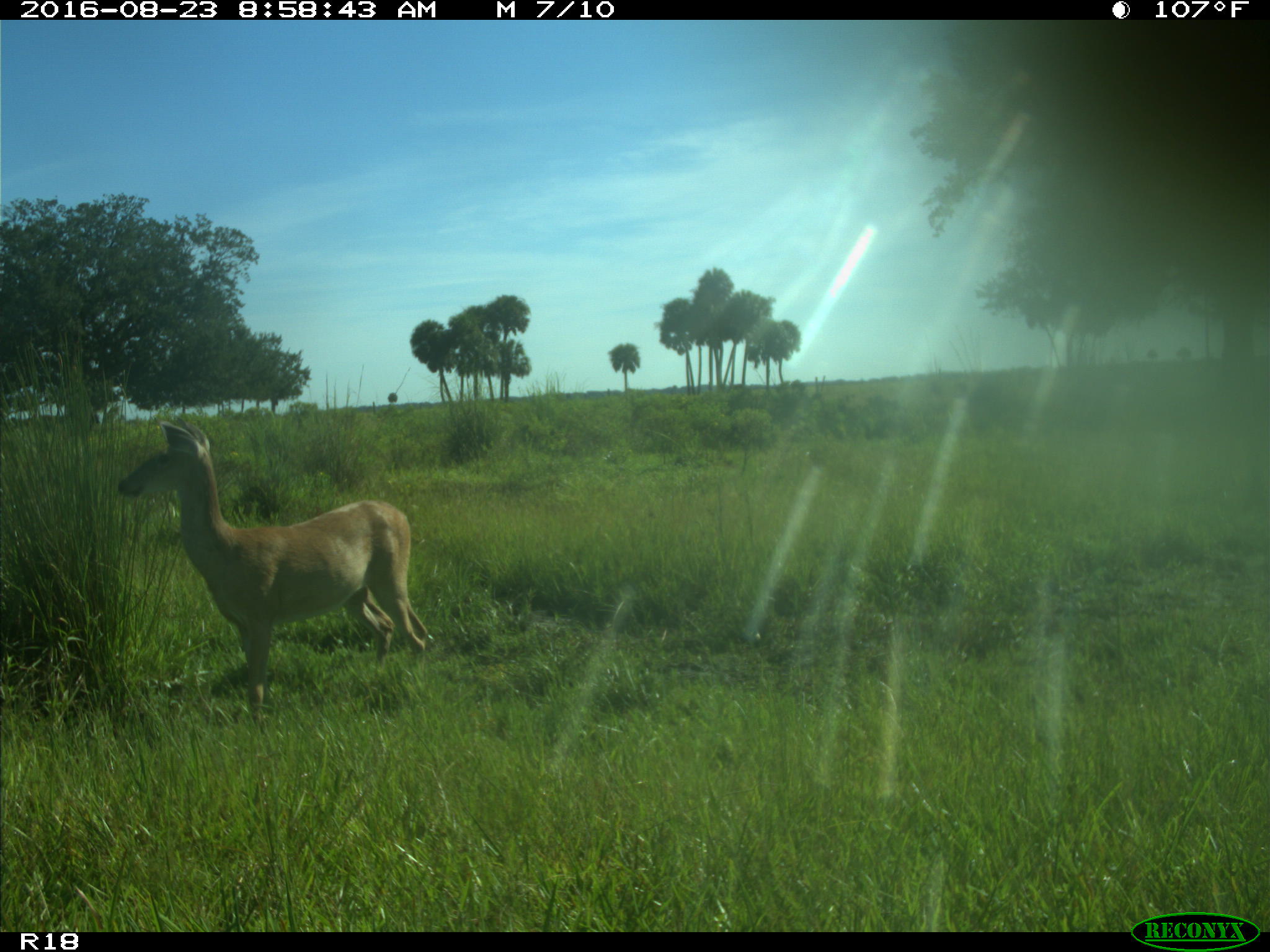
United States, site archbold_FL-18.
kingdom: Animalia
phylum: Chordata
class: Mammalia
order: Artiodactyla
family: Cervidae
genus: Odocoileus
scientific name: Odocoileus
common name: deer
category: unidentified deer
Unidentified deer (deer) (Odocoileus).